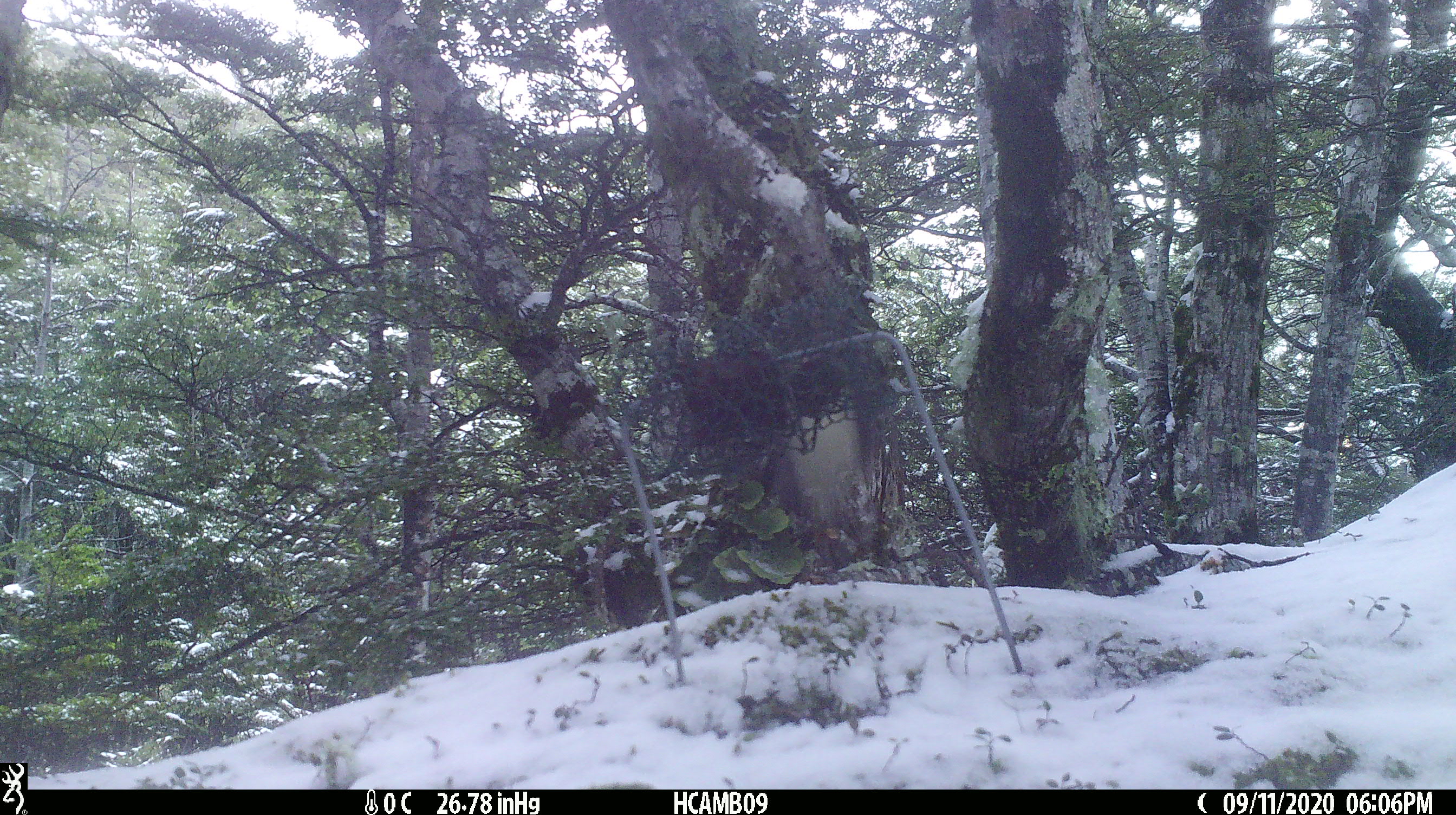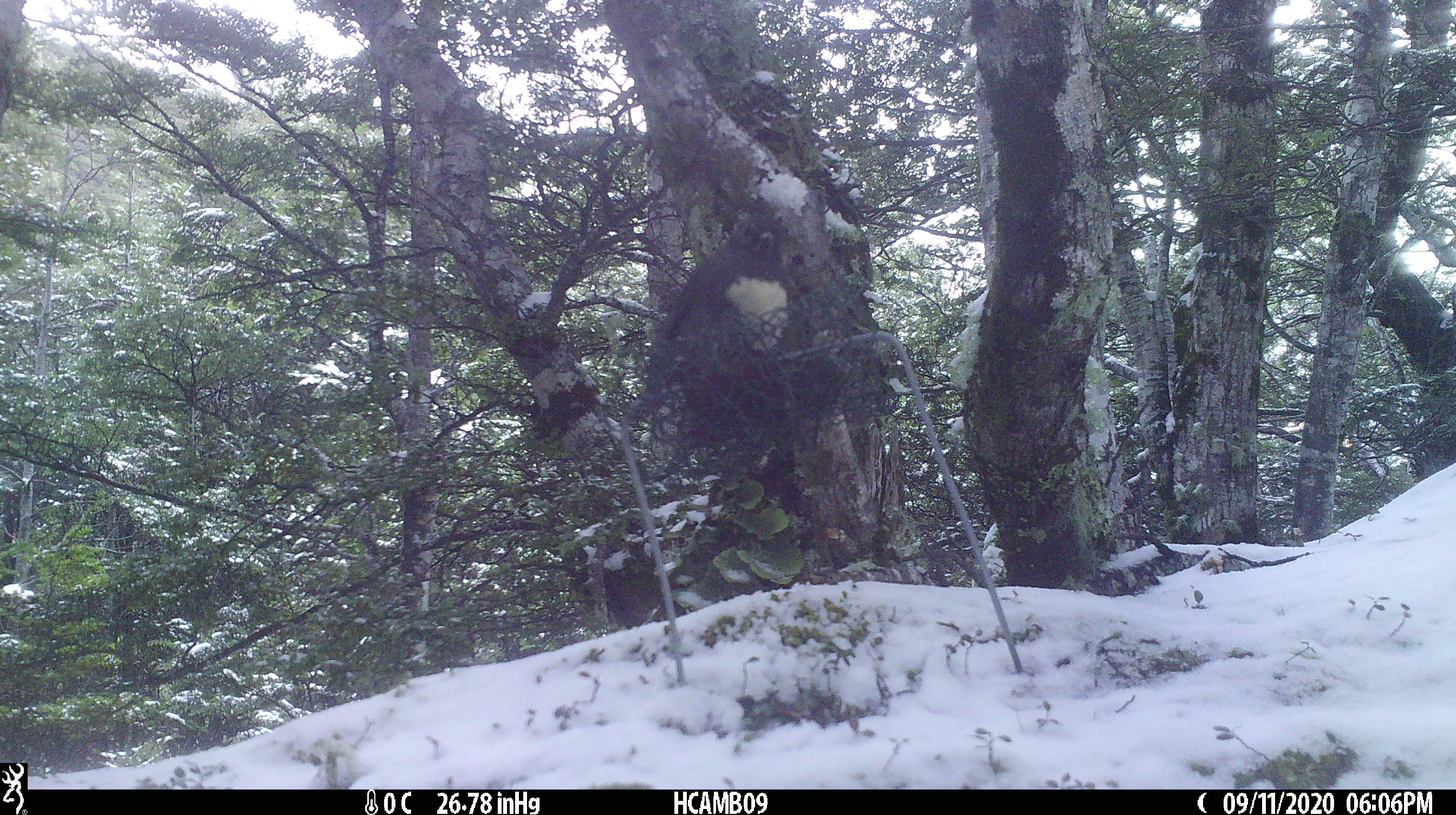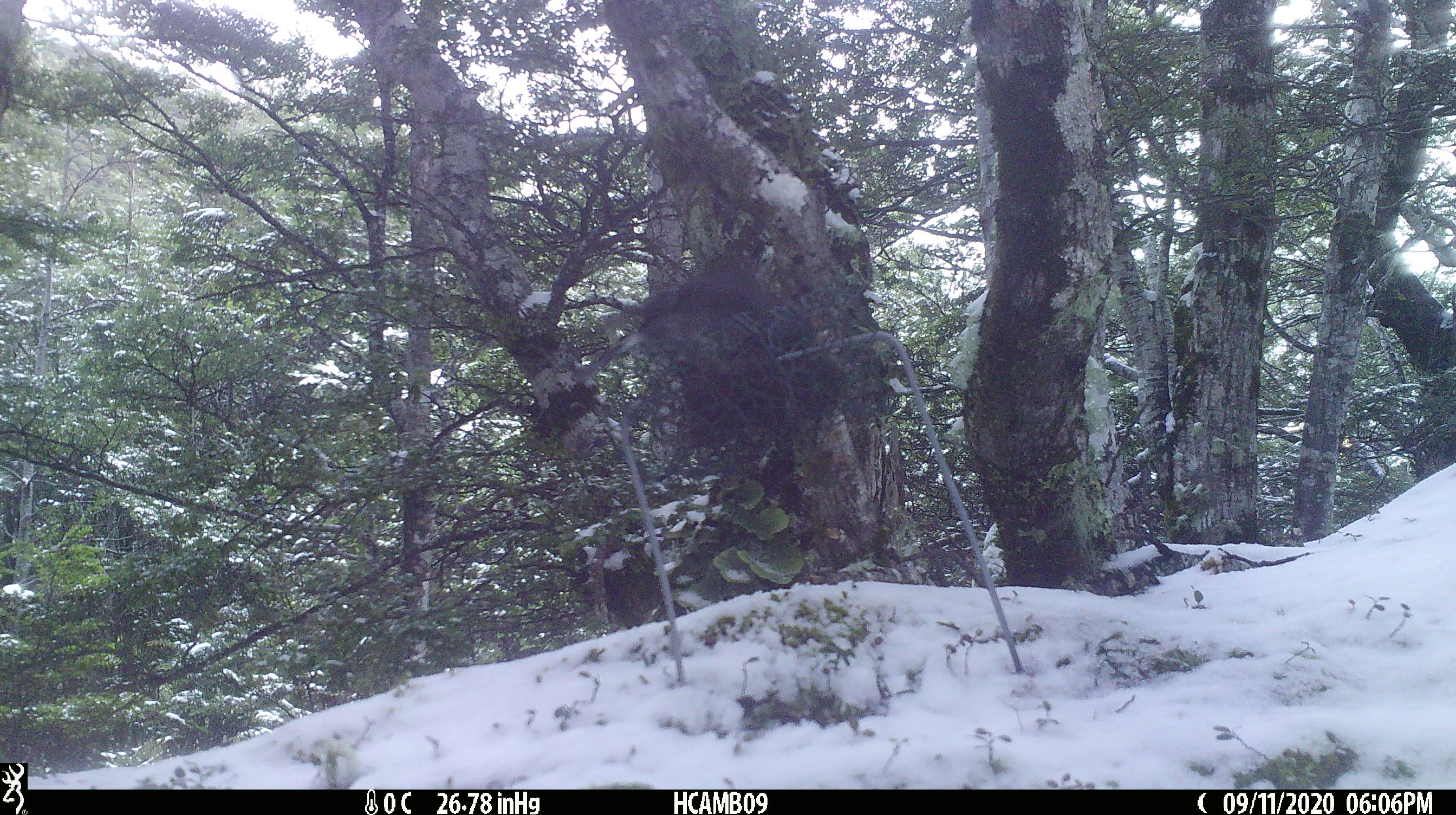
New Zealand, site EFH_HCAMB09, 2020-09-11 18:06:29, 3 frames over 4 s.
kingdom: Animalia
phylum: Chordata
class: Aves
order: Passeriformes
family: Petroicidae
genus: Petroica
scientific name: Petroica australis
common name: new zealand robin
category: robin